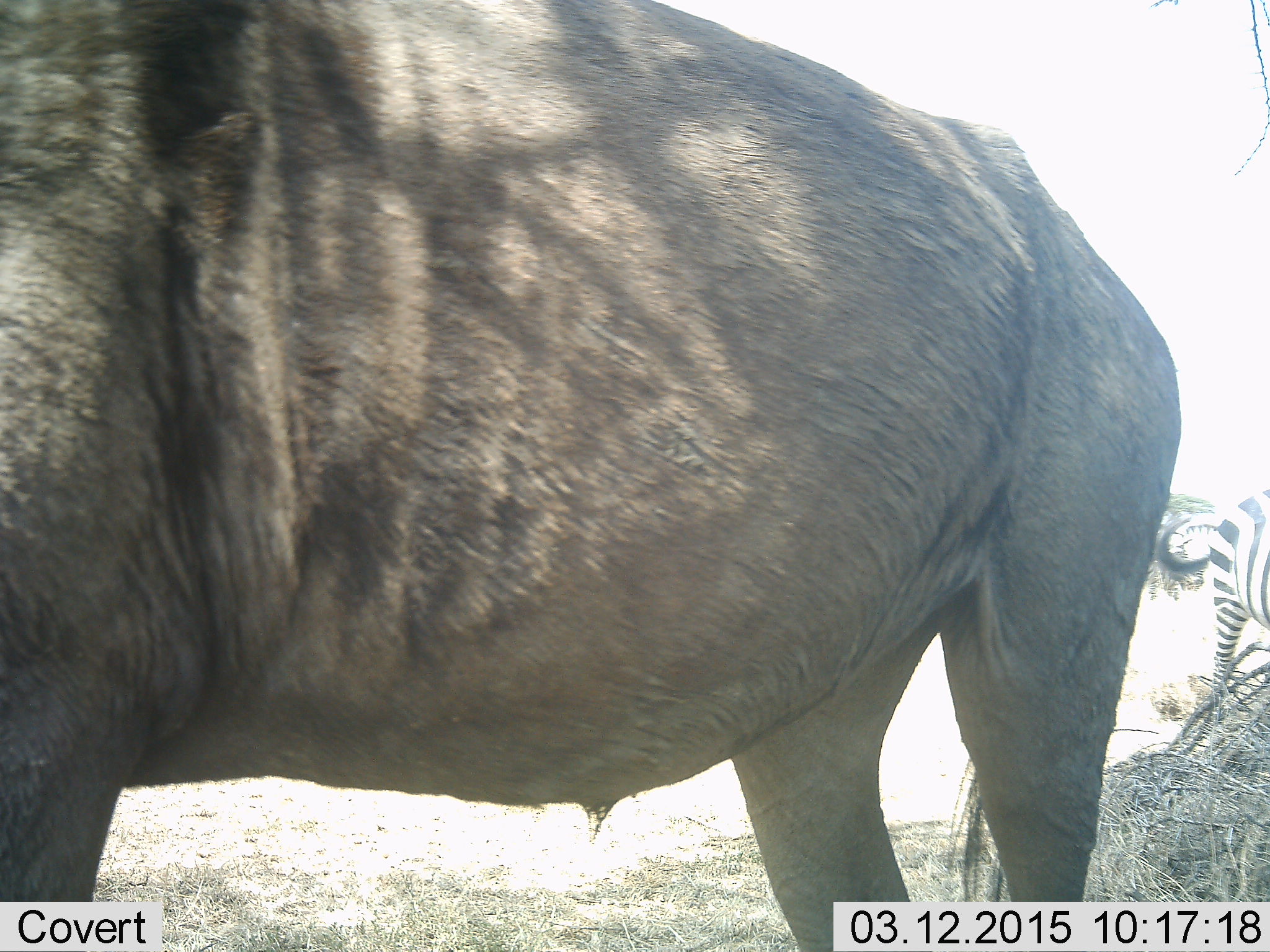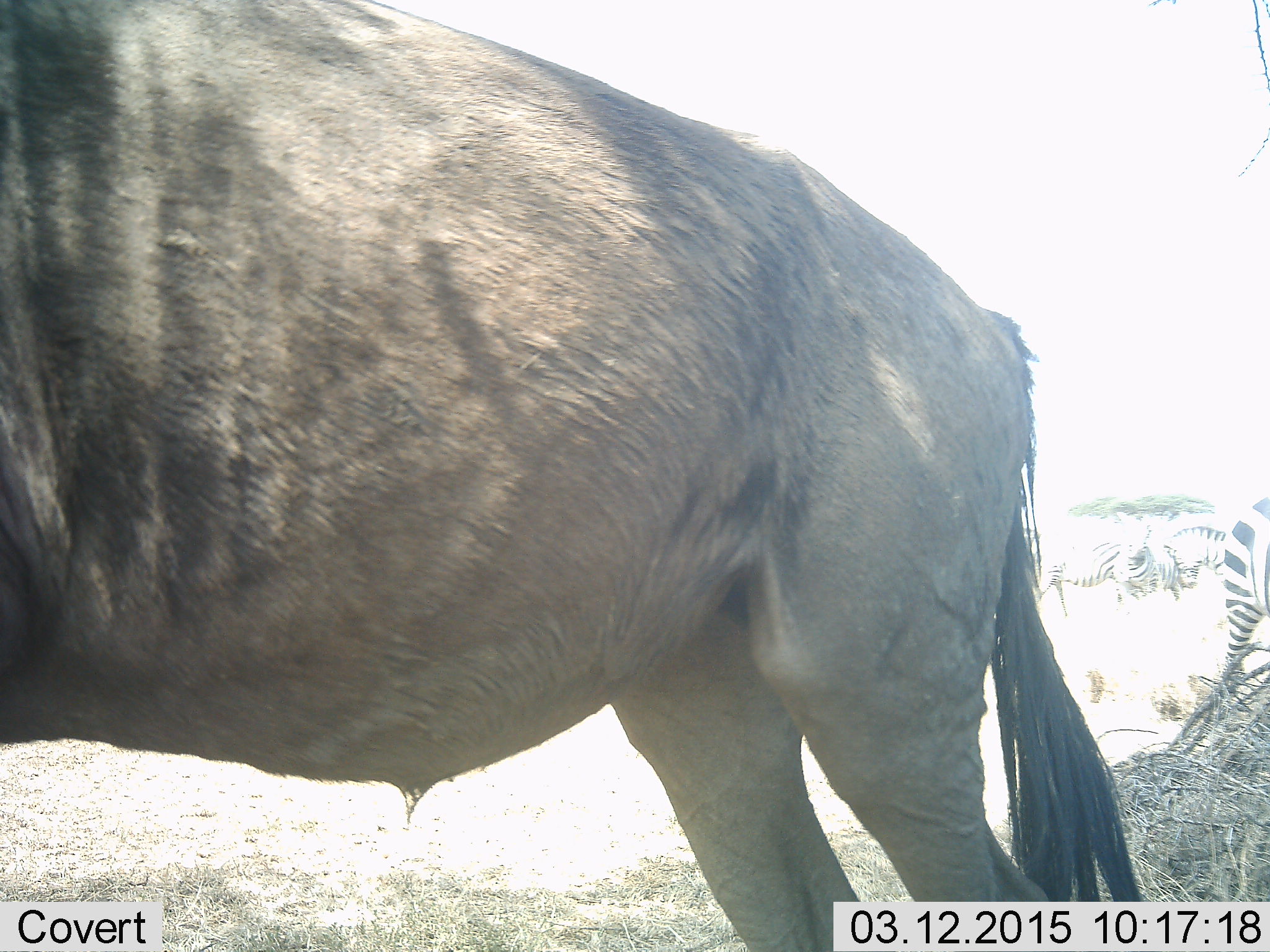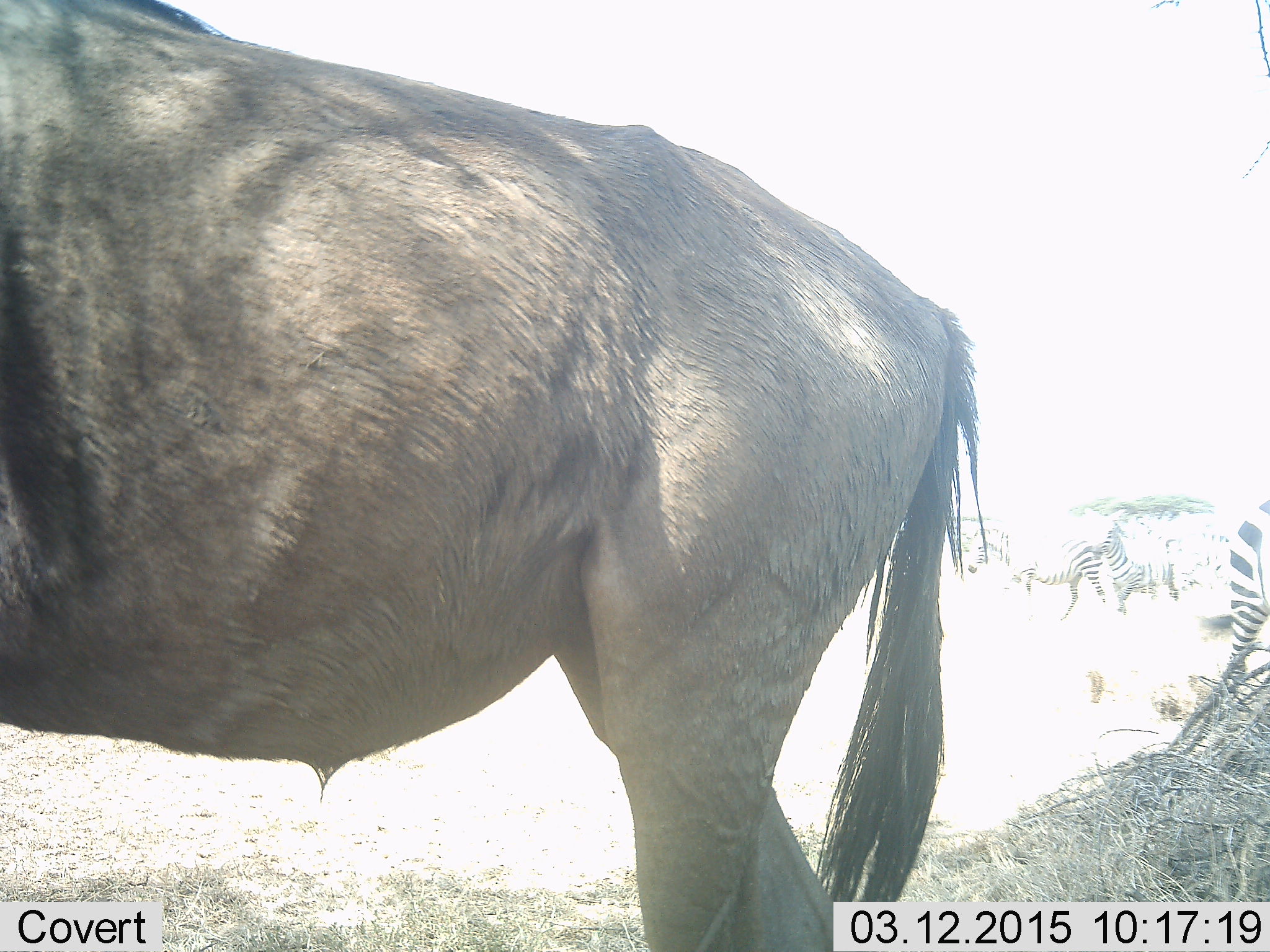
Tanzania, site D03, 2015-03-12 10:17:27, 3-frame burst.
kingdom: Animalia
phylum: Chordata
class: Mammalia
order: Artiodactyla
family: Bovidae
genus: Connochaetes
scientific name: Connochaetes taurinus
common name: blue wildebeest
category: wildebeest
Wildebeest (blue wildebeest) (Connochaetes taurinus), count 1. Behavior (volunteer vote fractions): standing 77%, resting 0%, moving 23%, interacting 0%. Young present (vote fraction): 0%. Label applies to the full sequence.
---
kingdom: Animalia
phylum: Chordata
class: Mammalia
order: Perissodactyla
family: Equidae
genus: Equus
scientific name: Equus quagga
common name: plains zebra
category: zebra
Zebra (plains zebra) (Equus quagga), count 4. Behavior (volunteer vote fractions): standing 80%, resting 0%, moving 30%, interacting 0%. Young present (vote fraction): 0%. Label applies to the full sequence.